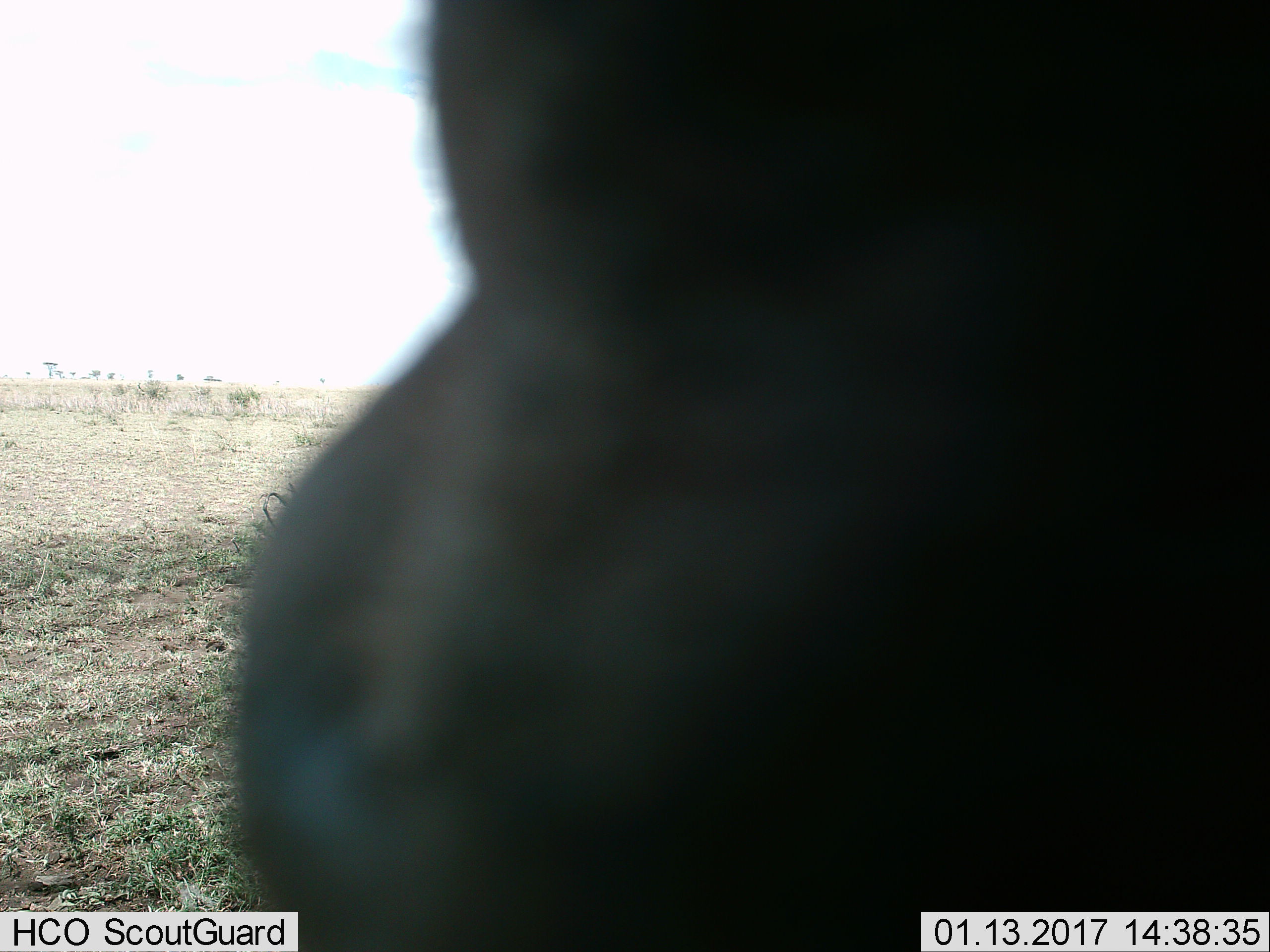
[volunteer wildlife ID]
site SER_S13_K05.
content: unidentified animal